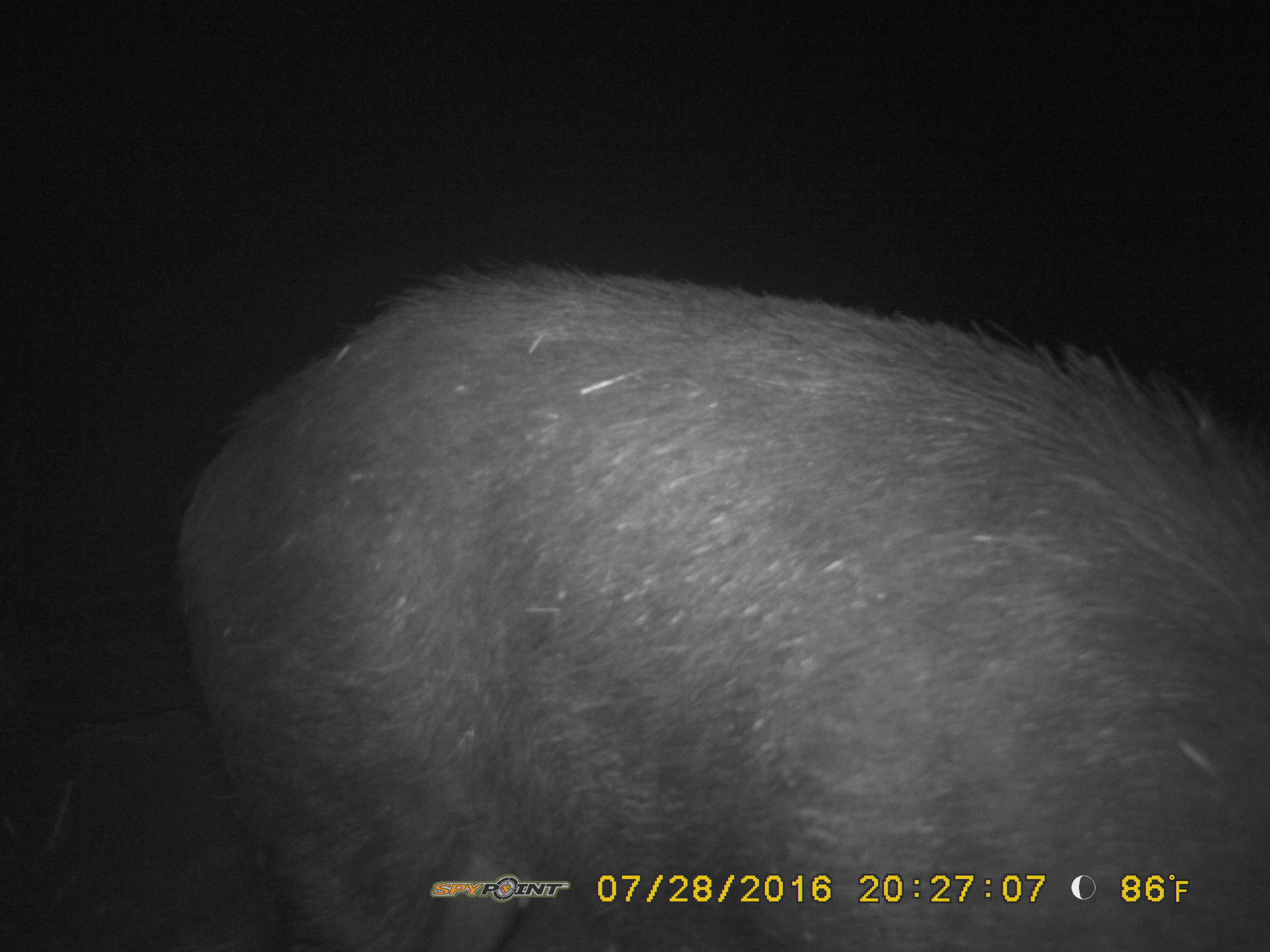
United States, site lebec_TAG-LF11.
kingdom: Animalia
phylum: Chordata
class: Mammalia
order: Artiodactyla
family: Suidae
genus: Sus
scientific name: Sus scrofa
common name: wild boar